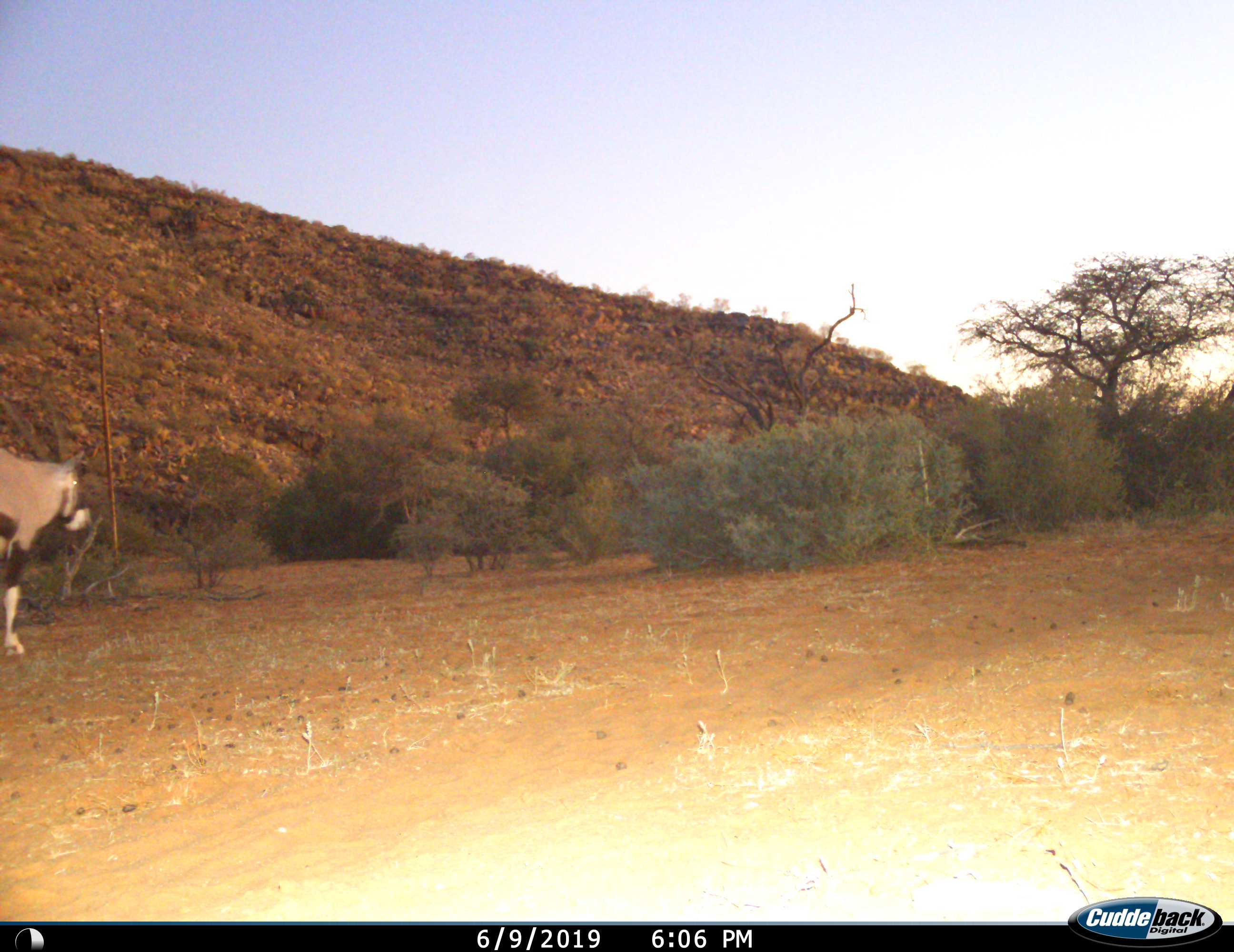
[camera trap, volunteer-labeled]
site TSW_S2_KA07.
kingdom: Animalia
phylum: Chordata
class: Mammalia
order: Artiodactyla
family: Bovidae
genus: Oryx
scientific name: Oryx gazella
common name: gemsbok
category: oryx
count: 1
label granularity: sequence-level